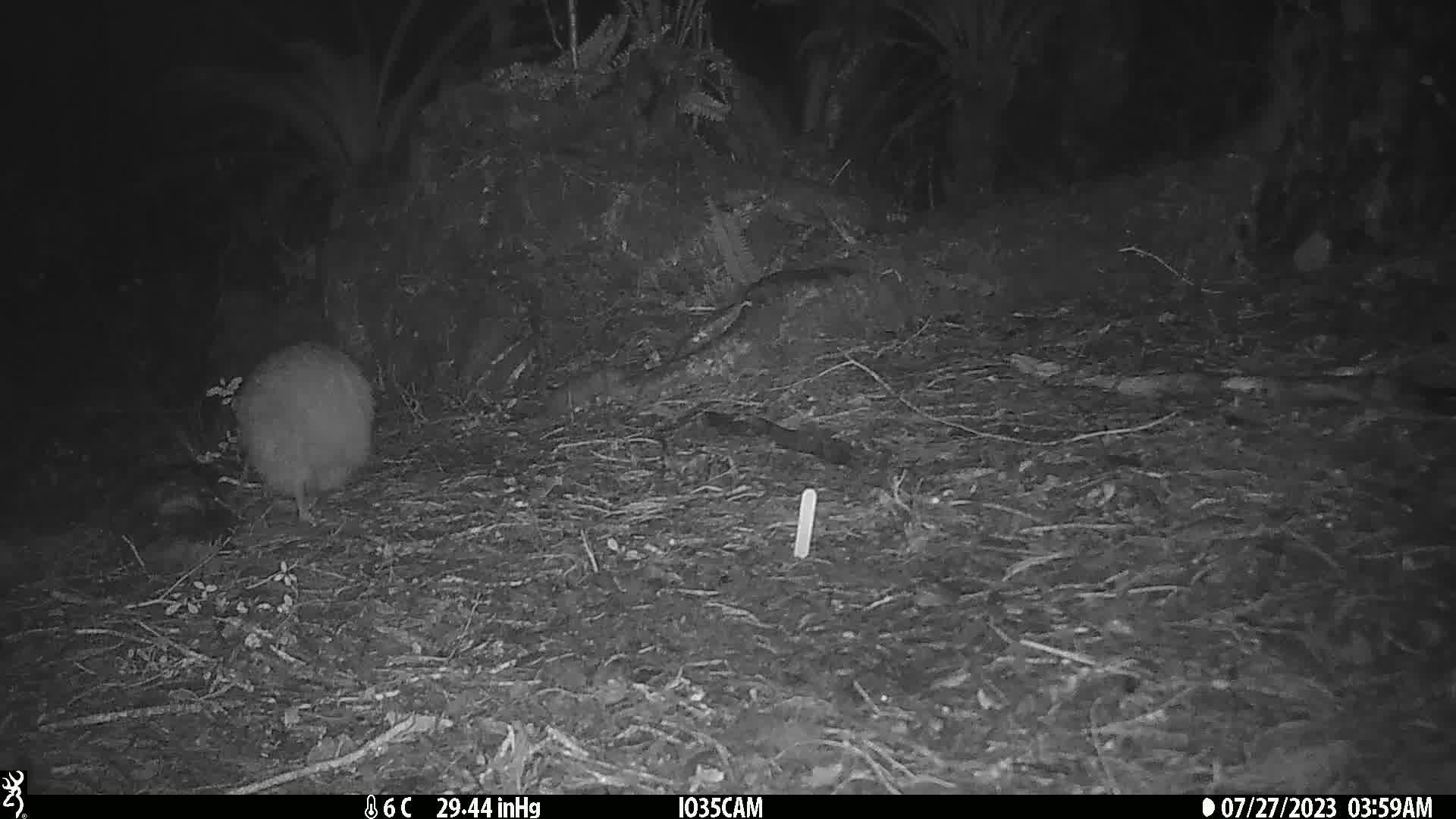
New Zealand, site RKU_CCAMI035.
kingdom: Animalia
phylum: Chordata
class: Aves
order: Apterygiformes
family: Apterygidae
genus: Apteryx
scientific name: Apteryx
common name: kiwi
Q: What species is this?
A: Kiwi (Apteryx).